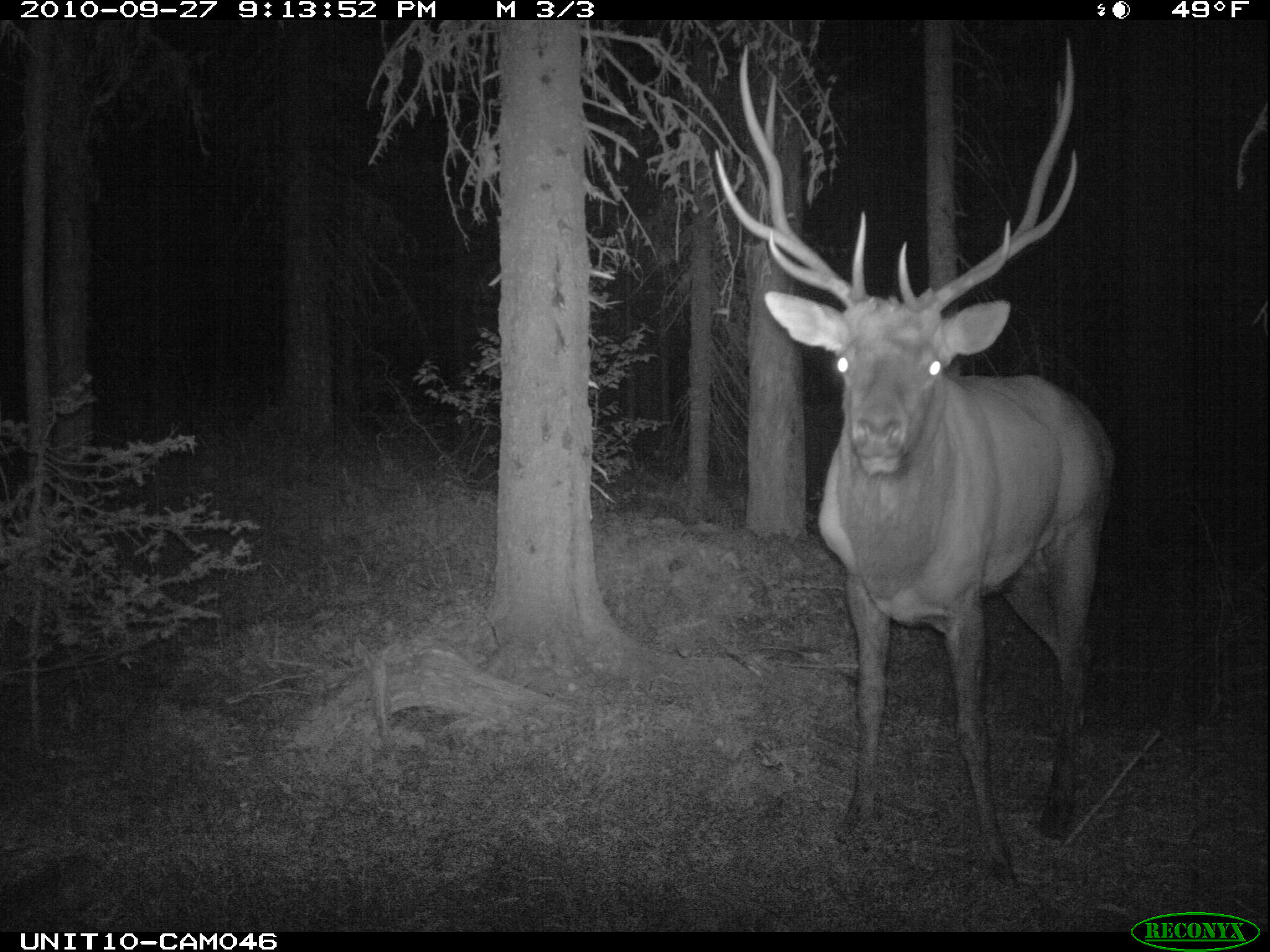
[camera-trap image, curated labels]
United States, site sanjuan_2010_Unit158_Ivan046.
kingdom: Animalia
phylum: Chordata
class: Mammalia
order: Artiodactyla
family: Cervidae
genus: Cervus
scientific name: Cervus elaphus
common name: red deer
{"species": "Cervus elaphus (red deer)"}